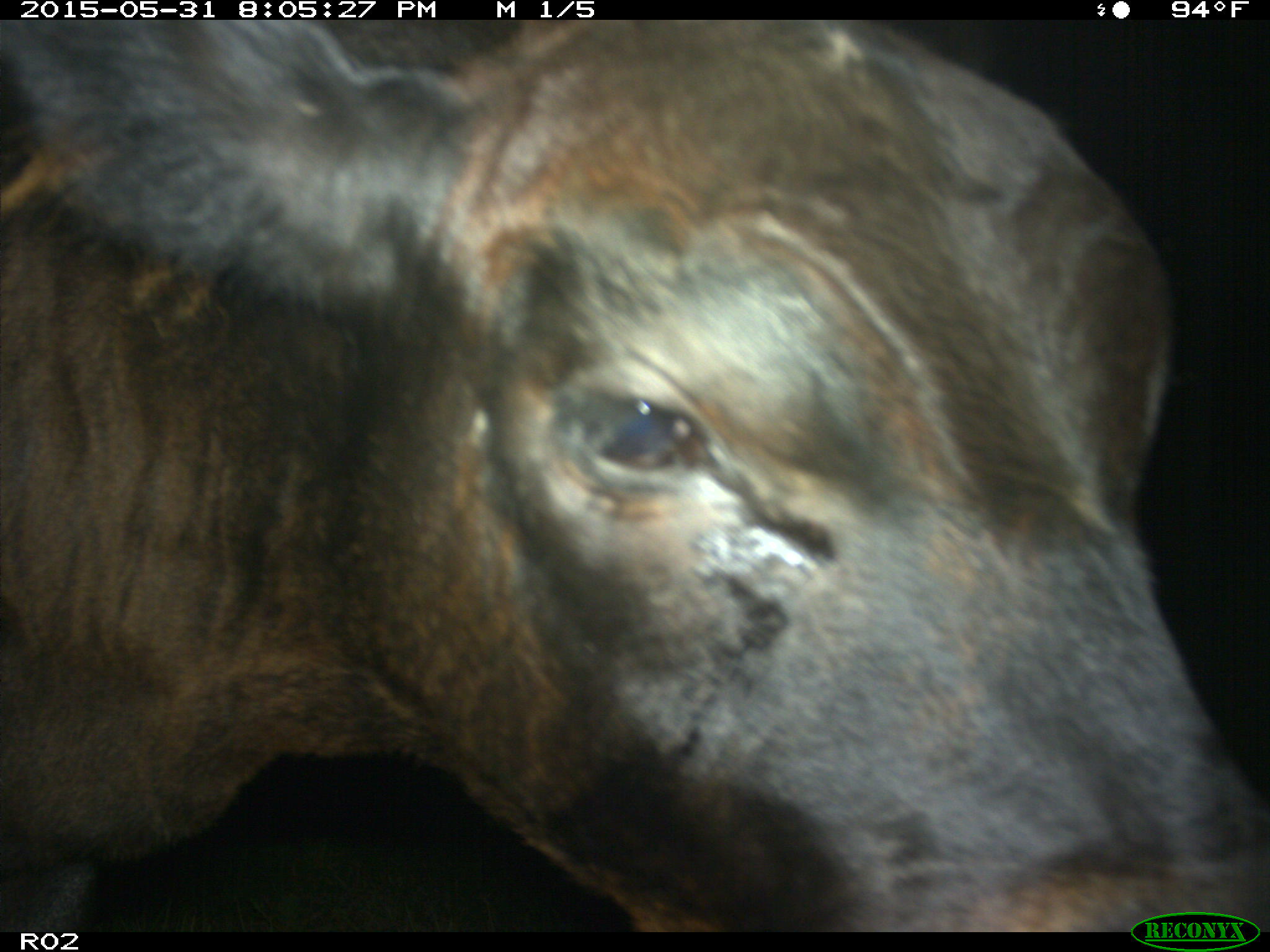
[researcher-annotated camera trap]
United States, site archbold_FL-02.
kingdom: Animalia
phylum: Chordata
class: Mammalia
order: Artiodactyla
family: Bovidae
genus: Bos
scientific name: Bos taurus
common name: domestic cow